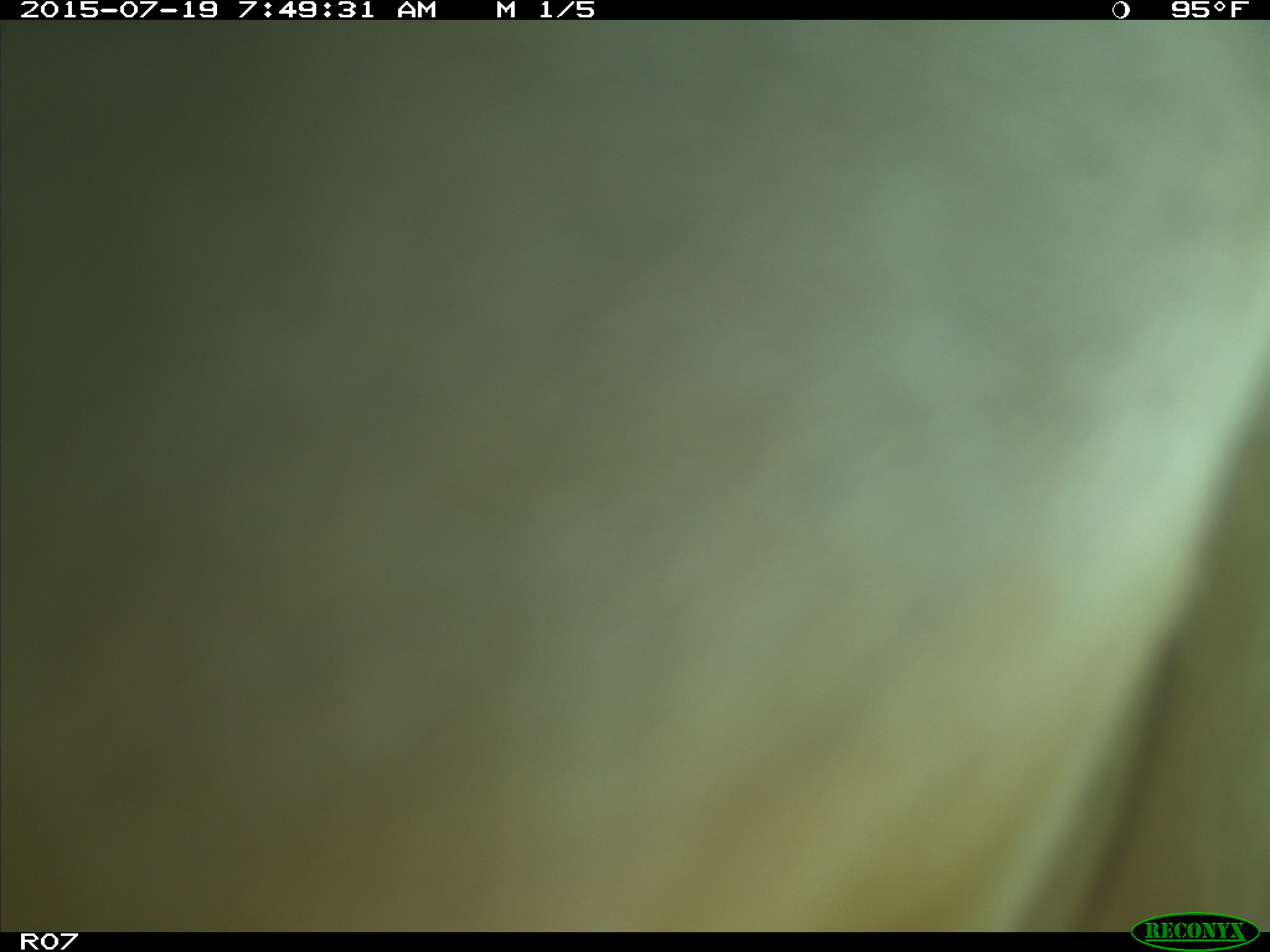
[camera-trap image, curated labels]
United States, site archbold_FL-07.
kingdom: Animalia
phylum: Chordata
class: Mammalia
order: Artiodactyla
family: Bovidae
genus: Bos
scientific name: Bos taurus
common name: domestic cow